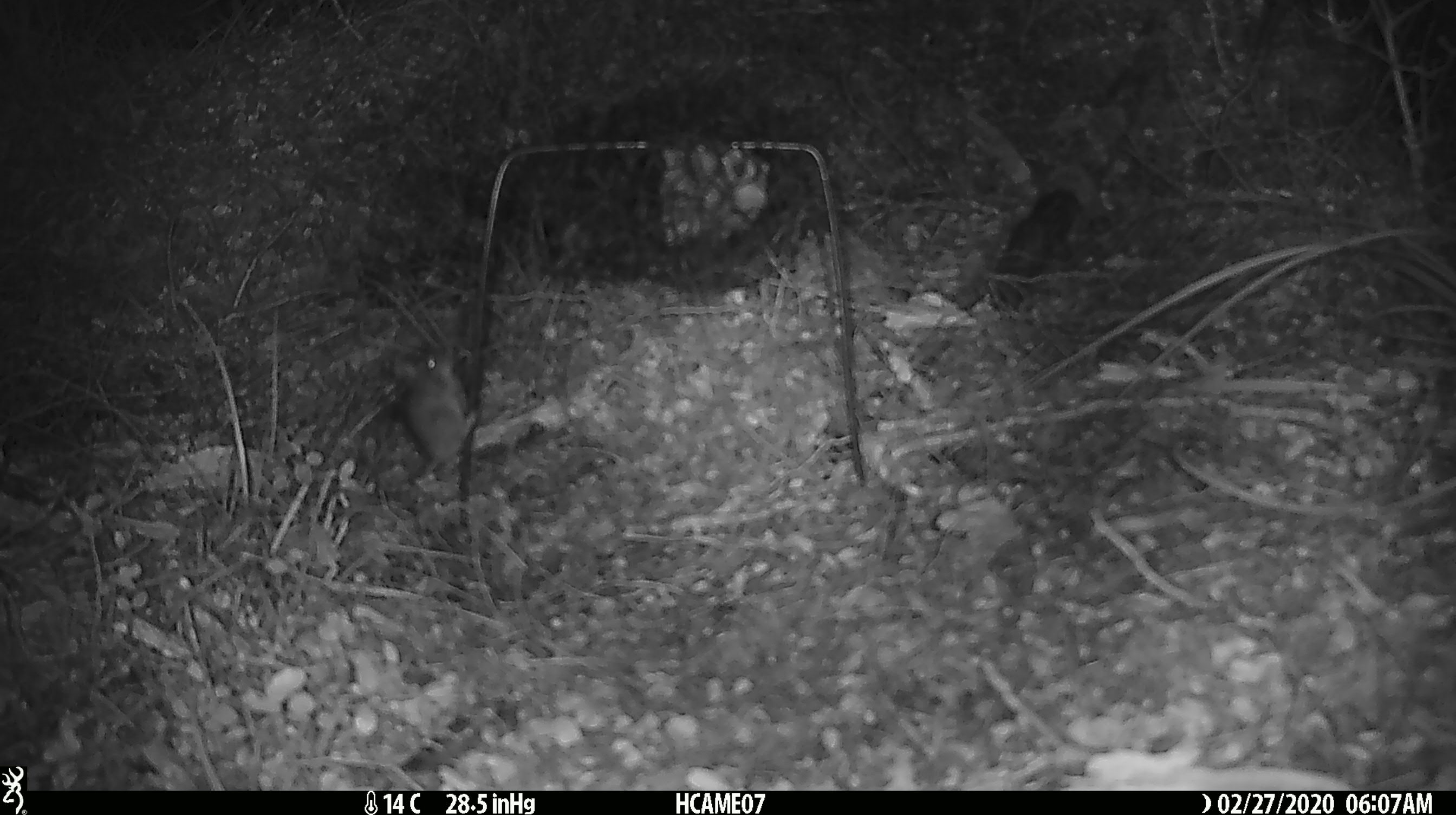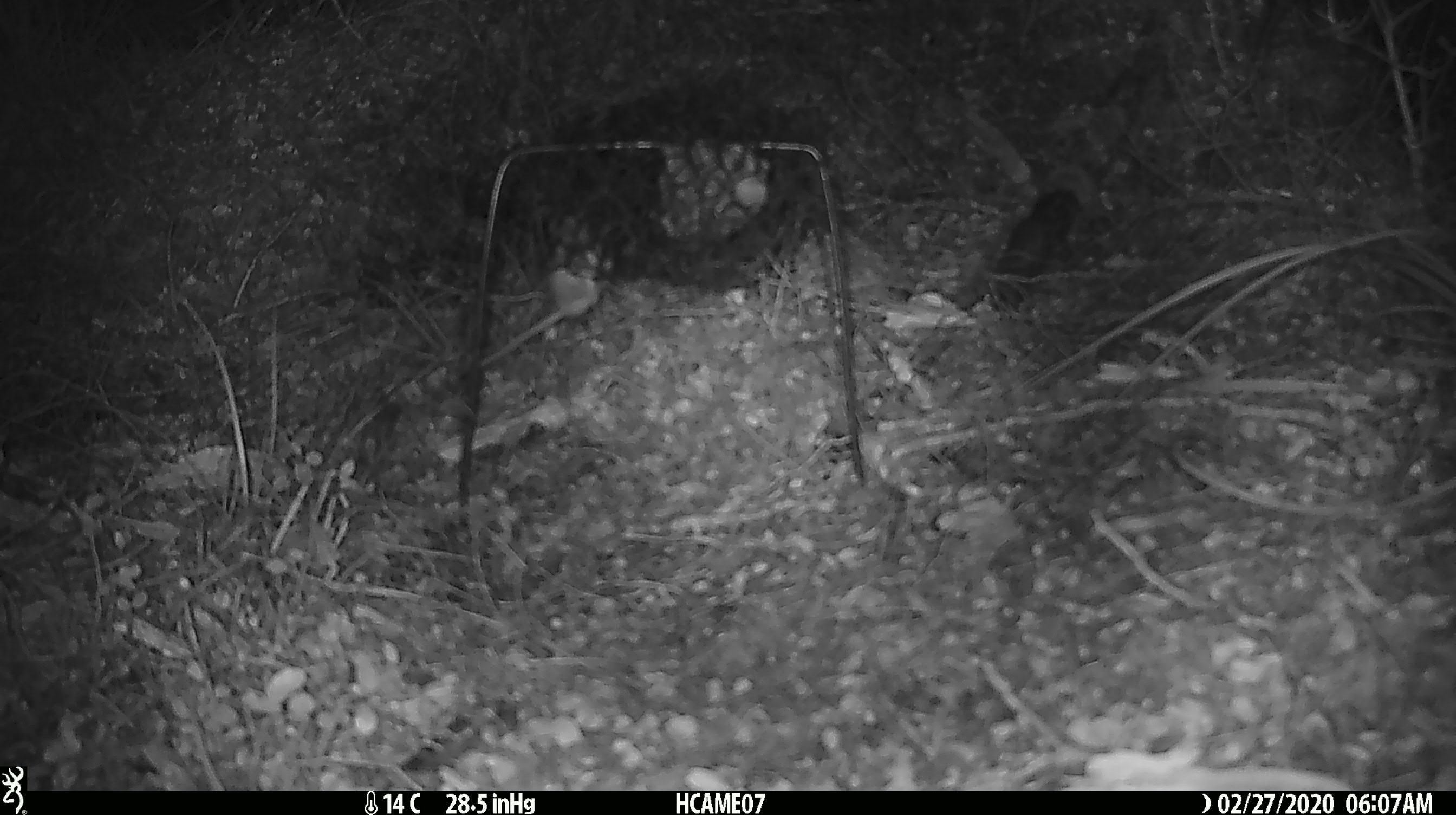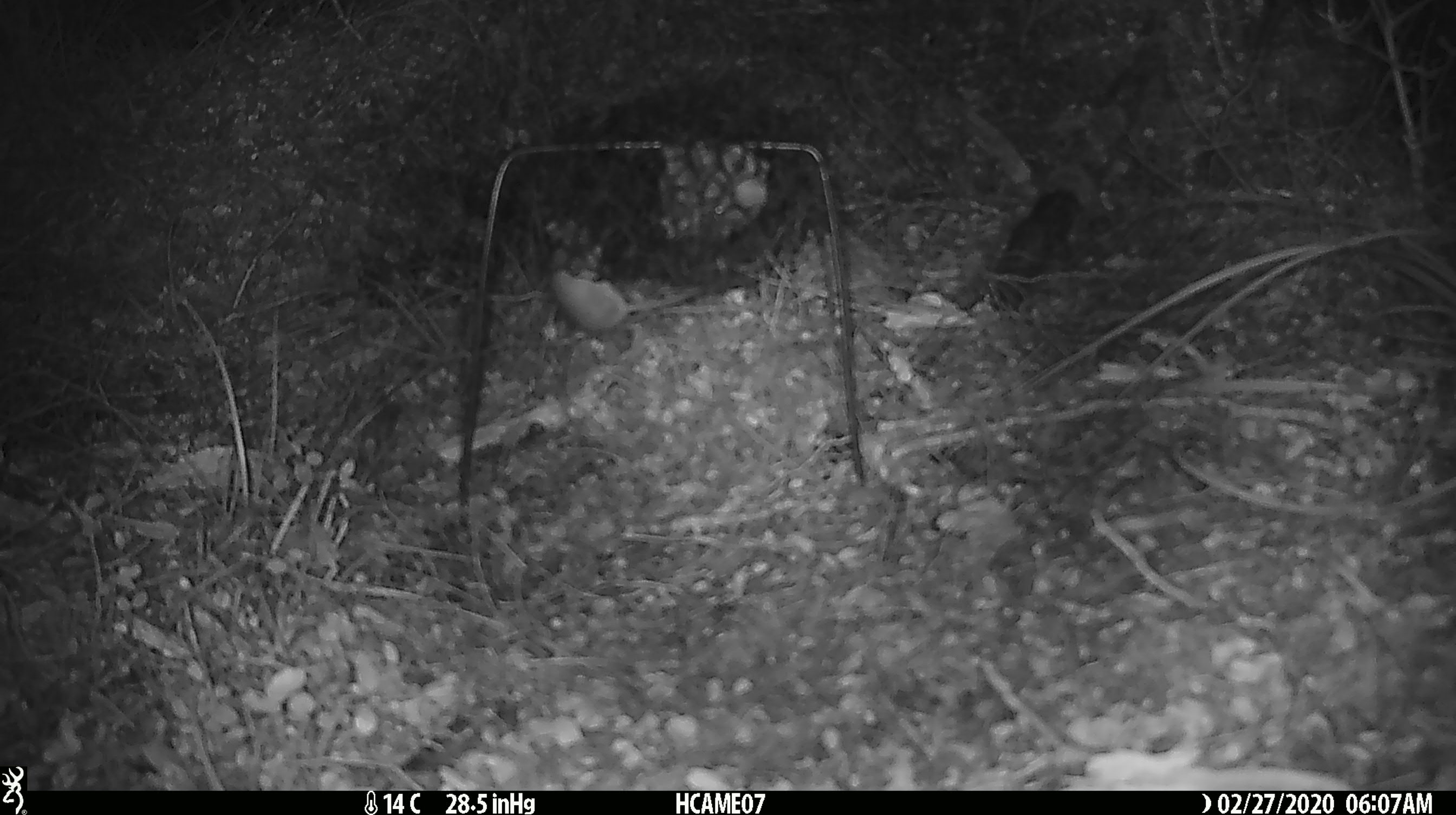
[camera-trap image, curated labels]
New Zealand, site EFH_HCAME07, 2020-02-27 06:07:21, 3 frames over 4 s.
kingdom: Animalia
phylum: Chordata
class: Mammalia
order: Rodentia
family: Muridae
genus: Mus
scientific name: Mus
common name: mouse